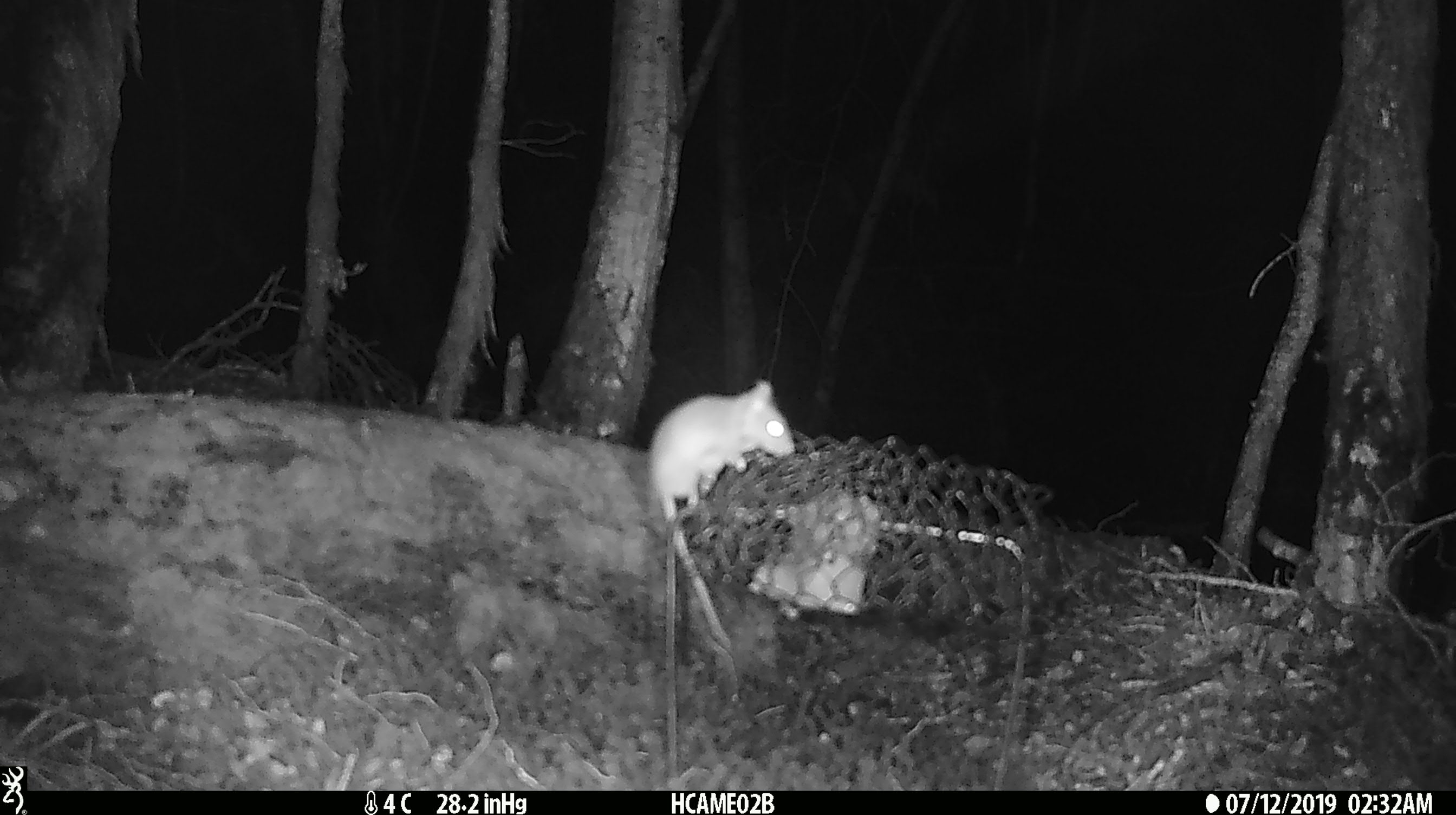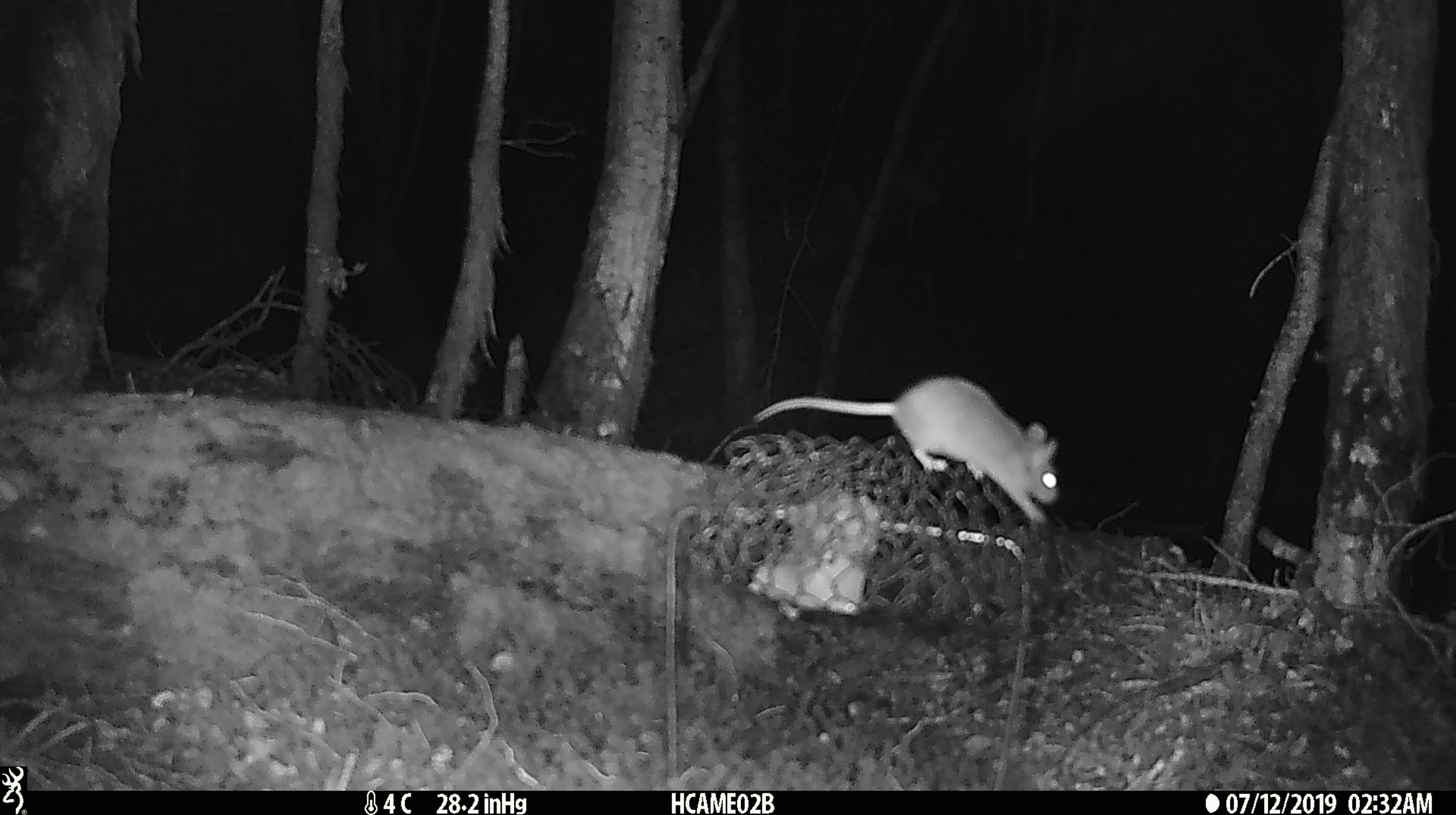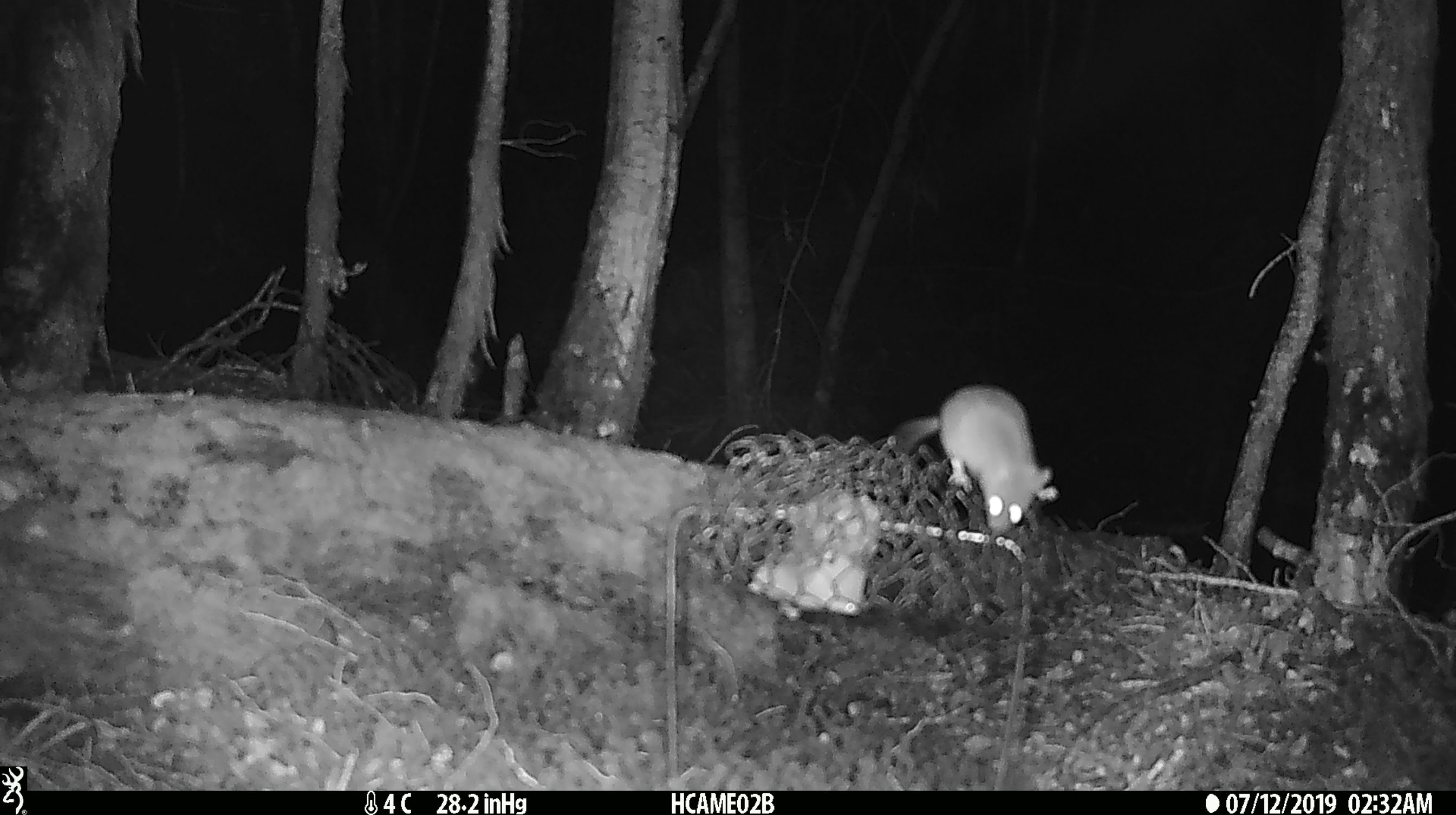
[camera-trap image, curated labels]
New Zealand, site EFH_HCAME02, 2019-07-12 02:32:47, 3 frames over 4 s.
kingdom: Animalia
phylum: Chordata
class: Mammalia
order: Rodentia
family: Muridae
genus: Mus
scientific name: Mus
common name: mouse